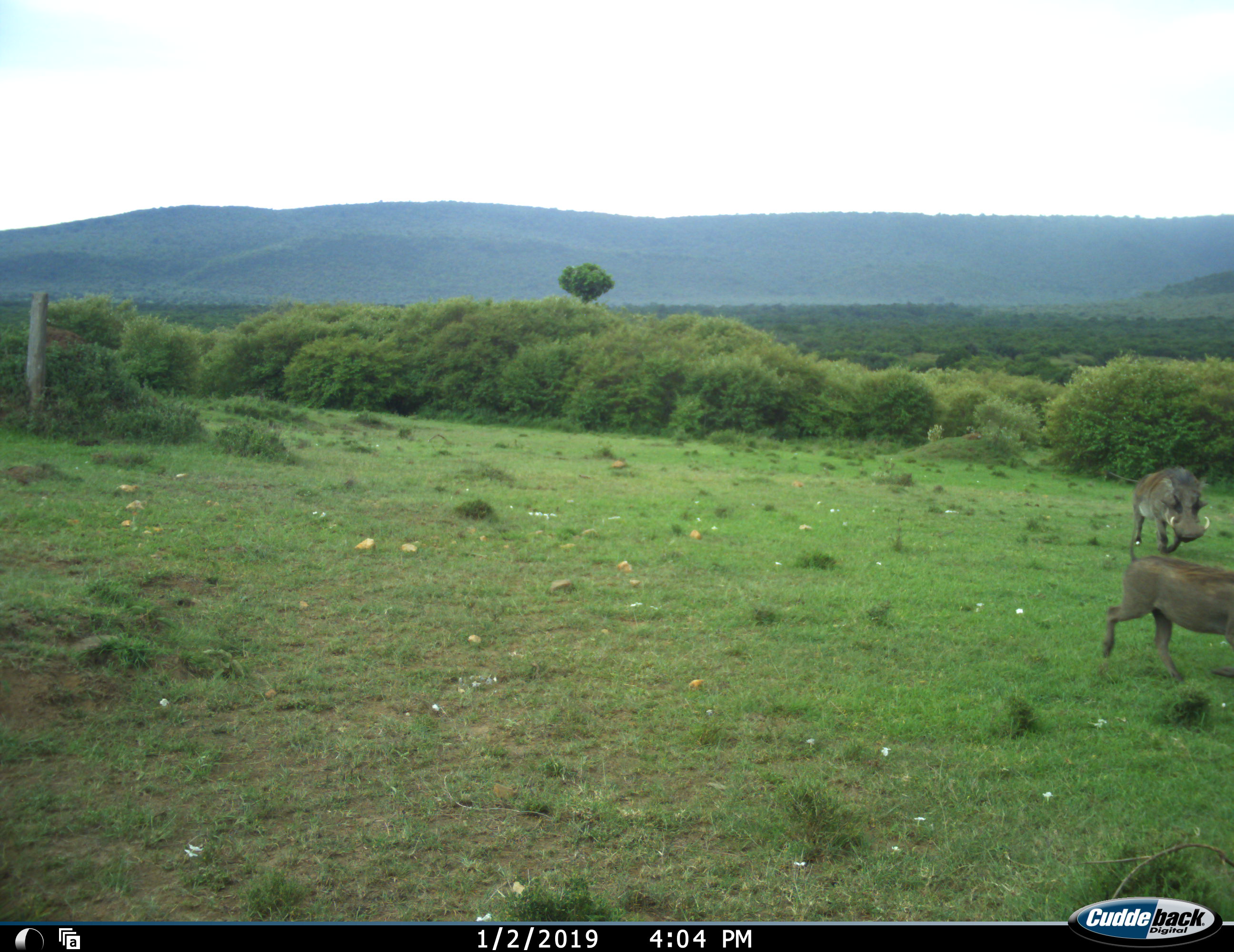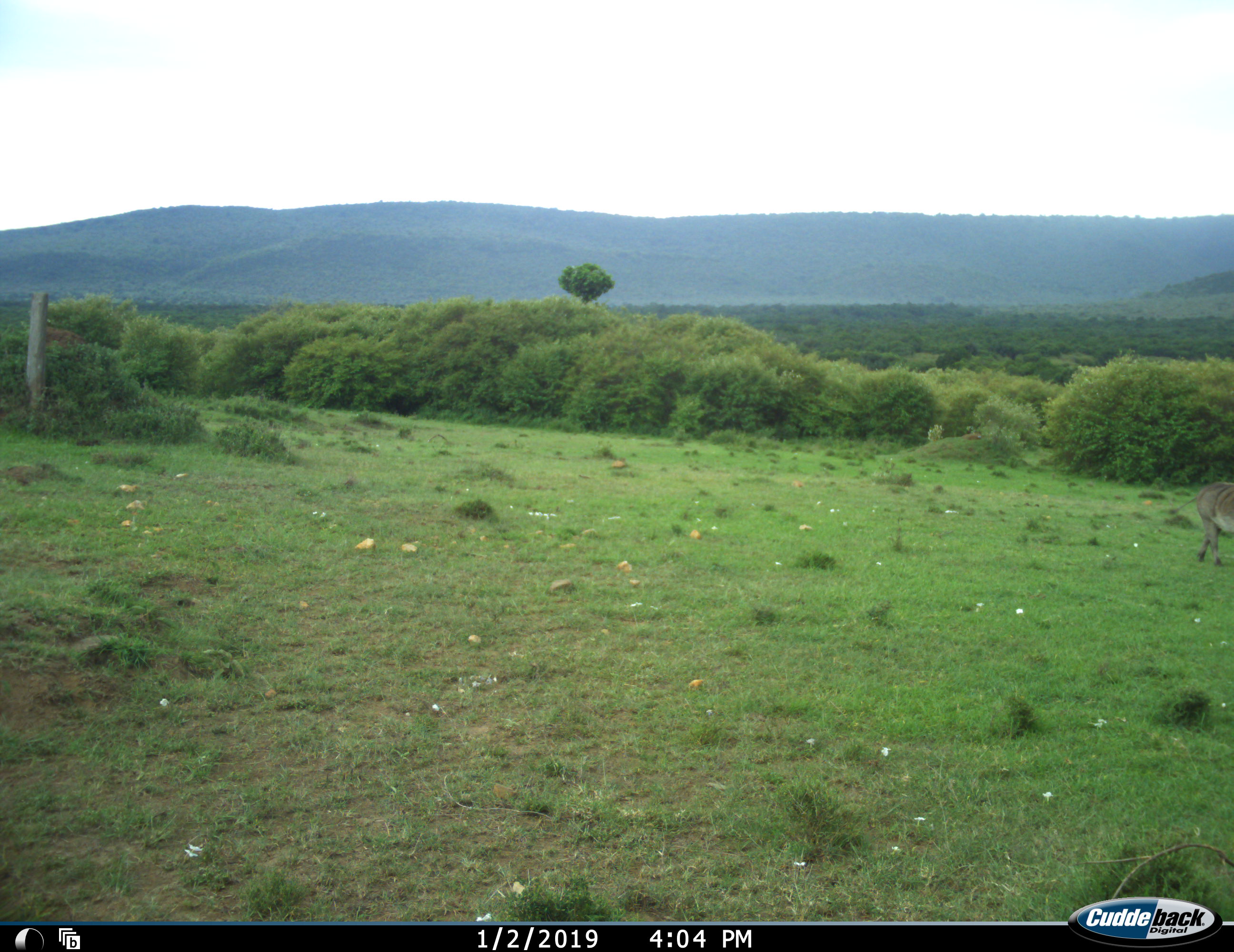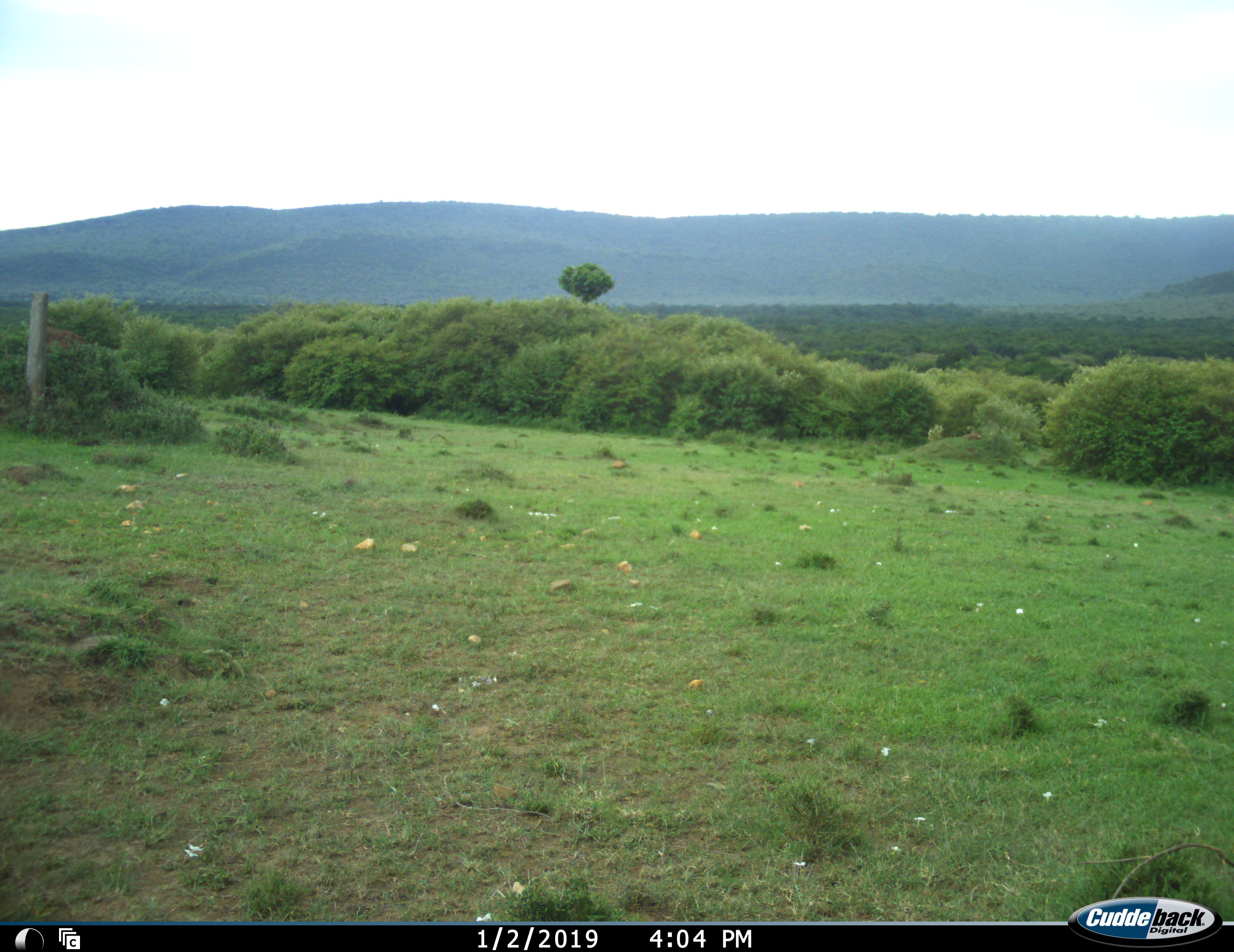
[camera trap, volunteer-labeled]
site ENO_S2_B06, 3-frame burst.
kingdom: Animalia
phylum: Chordata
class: Mammalia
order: Artiodactyla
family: Suidae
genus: Phacochoerus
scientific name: Phacochoerus africanus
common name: warthog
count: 2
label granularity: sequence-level